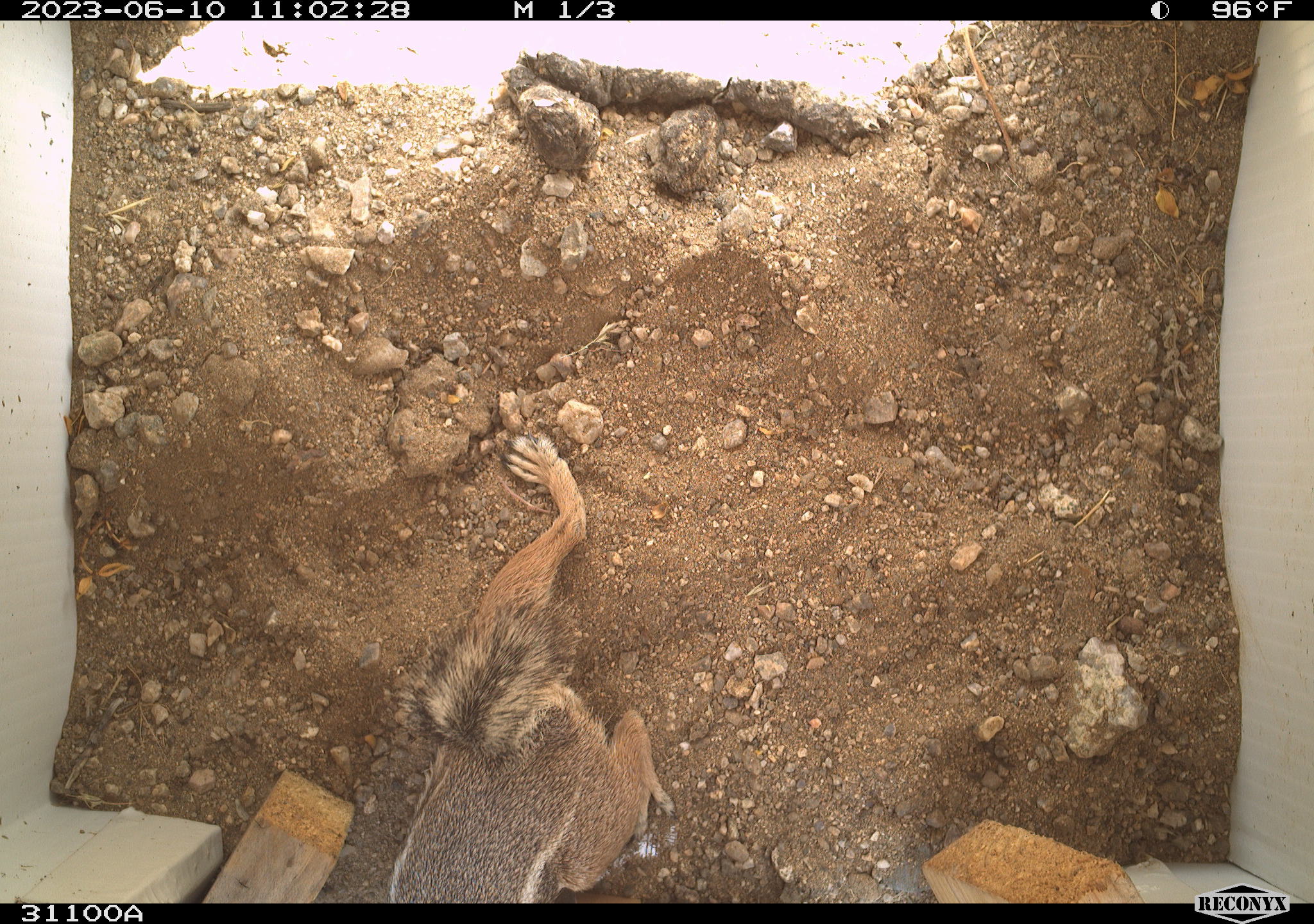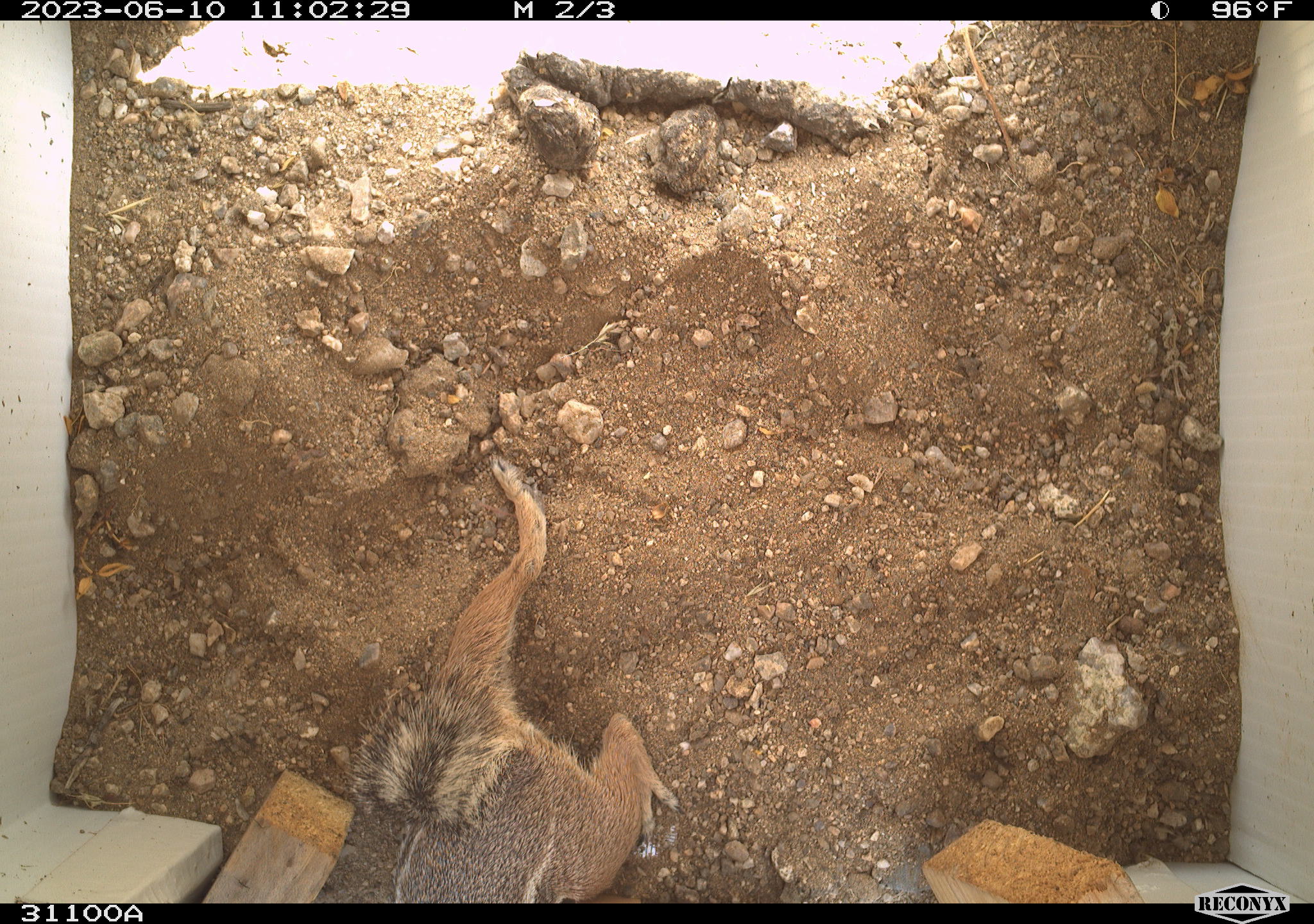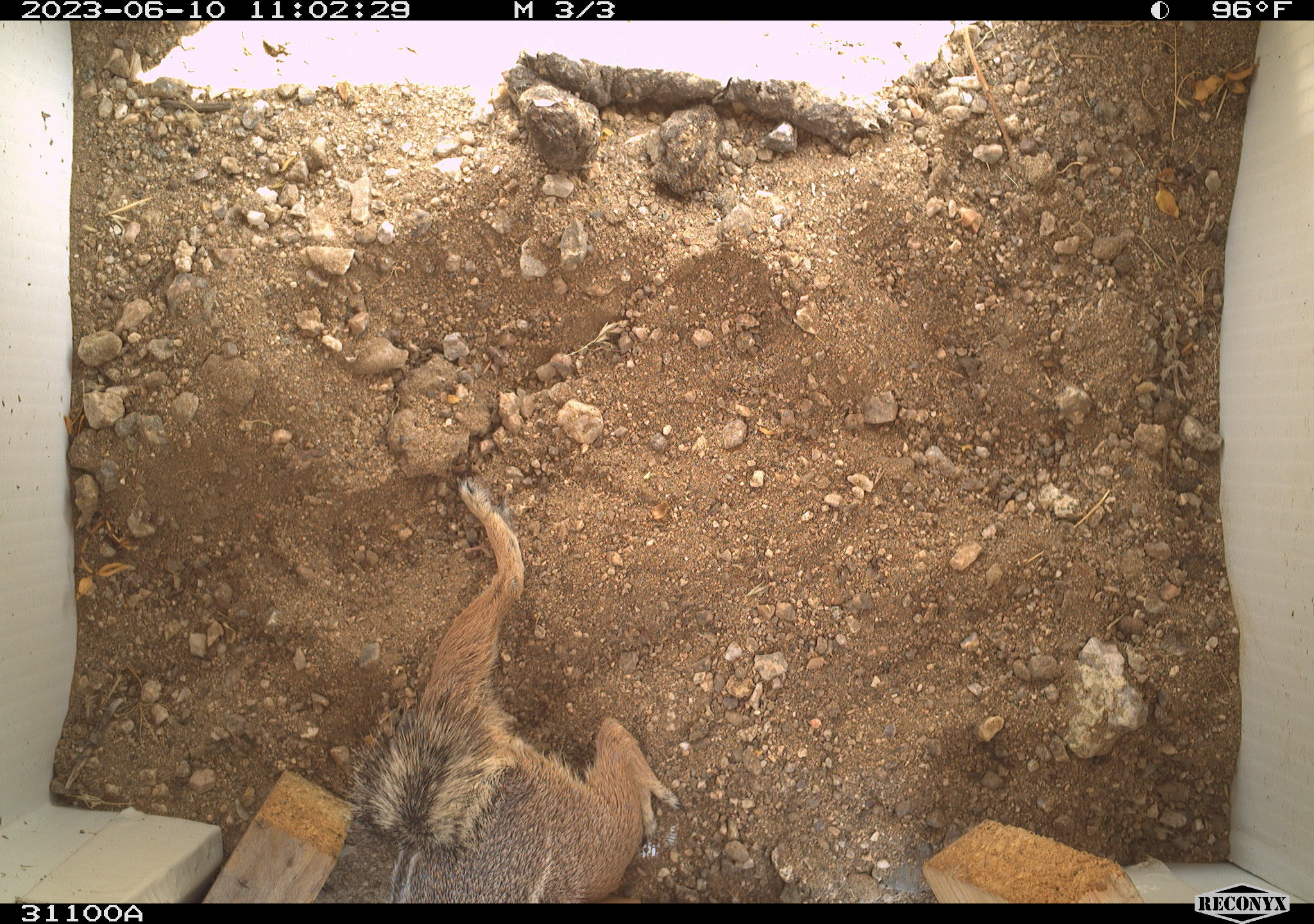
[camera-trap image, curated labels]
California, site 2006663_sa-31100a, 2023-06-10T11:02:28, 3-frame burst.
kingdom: Animalia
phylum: Chordata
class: Mammalia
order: Rodentia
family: Sciuridae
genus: Ammospermophilus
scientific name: Ammospermophilus leucurus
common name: white-tailed antelope squirrel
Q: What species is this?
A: White-tailed antelope squirrel (Ammospermophilus leucurus).